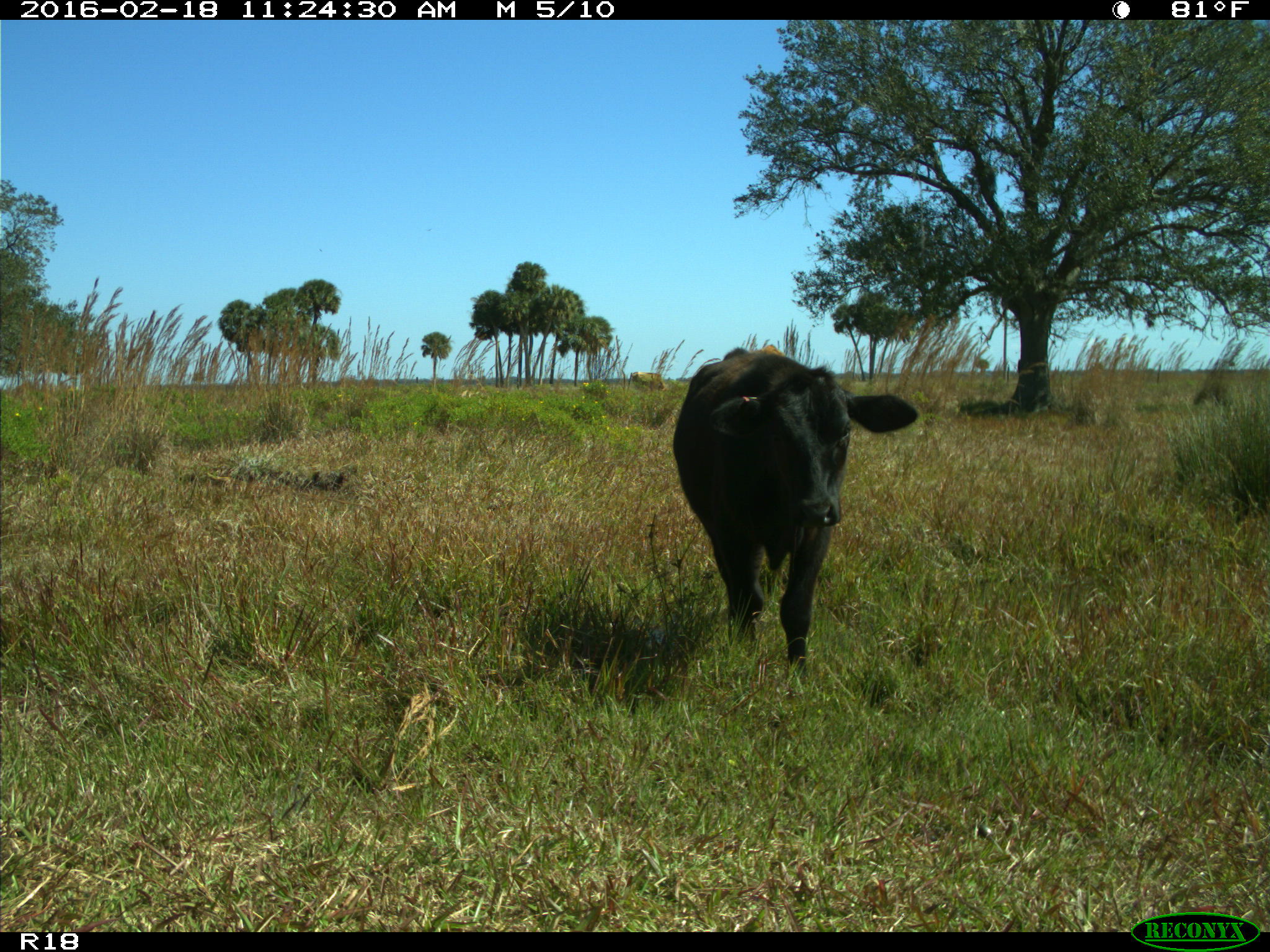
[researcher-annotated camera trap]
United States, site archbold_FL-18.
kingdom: Animalia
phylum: Chordata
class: Mammalia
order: Artiodactyla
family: Bovidae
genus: Bos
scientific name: Bos taurus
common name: domestic cow